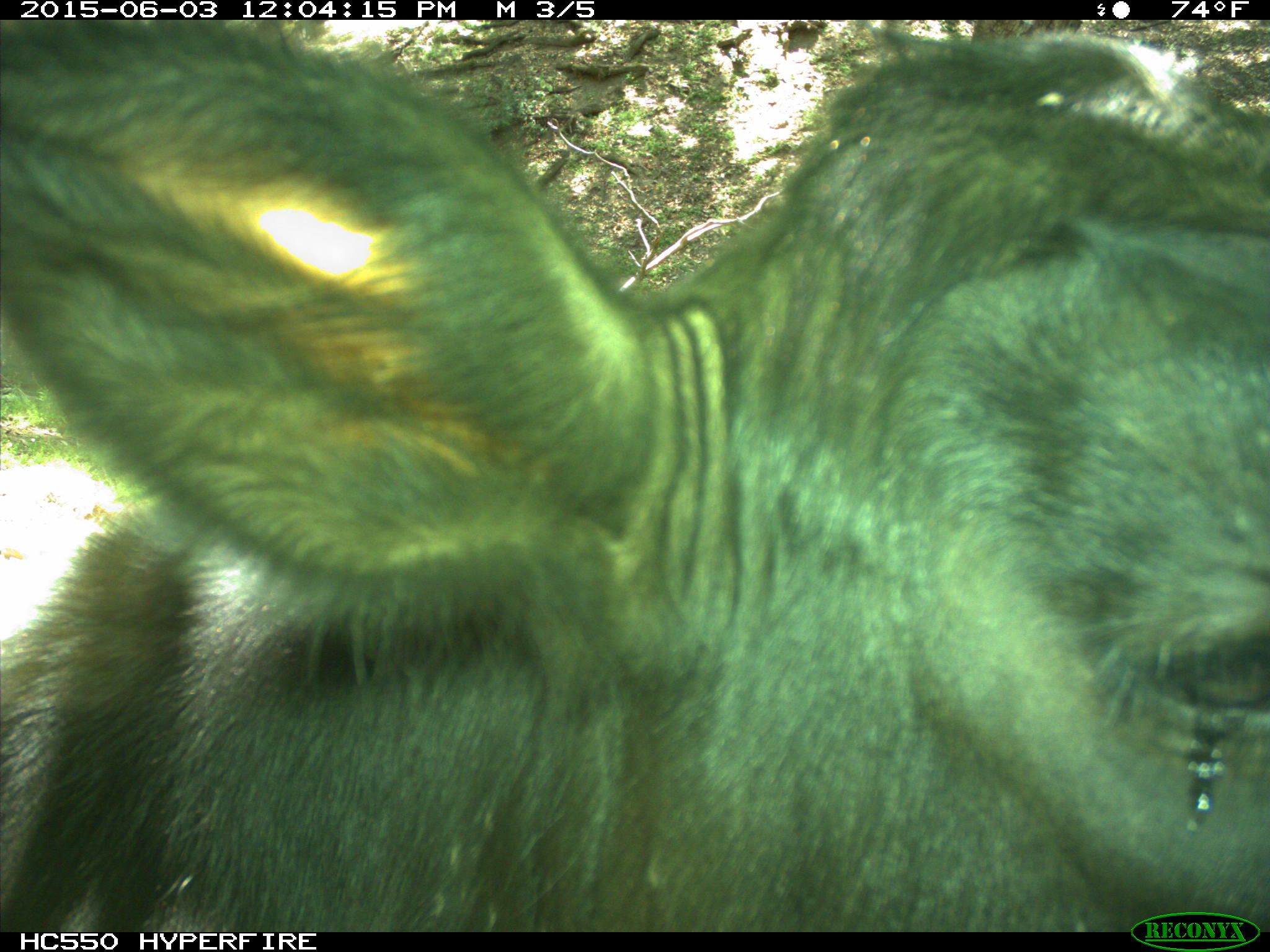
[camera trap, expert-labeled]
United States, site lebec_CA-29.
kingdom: Animalia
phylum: Chordata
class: Mammalia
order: Artiodactyla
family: Bovidae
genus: Bos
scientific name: Bos taurus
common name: domestic cow